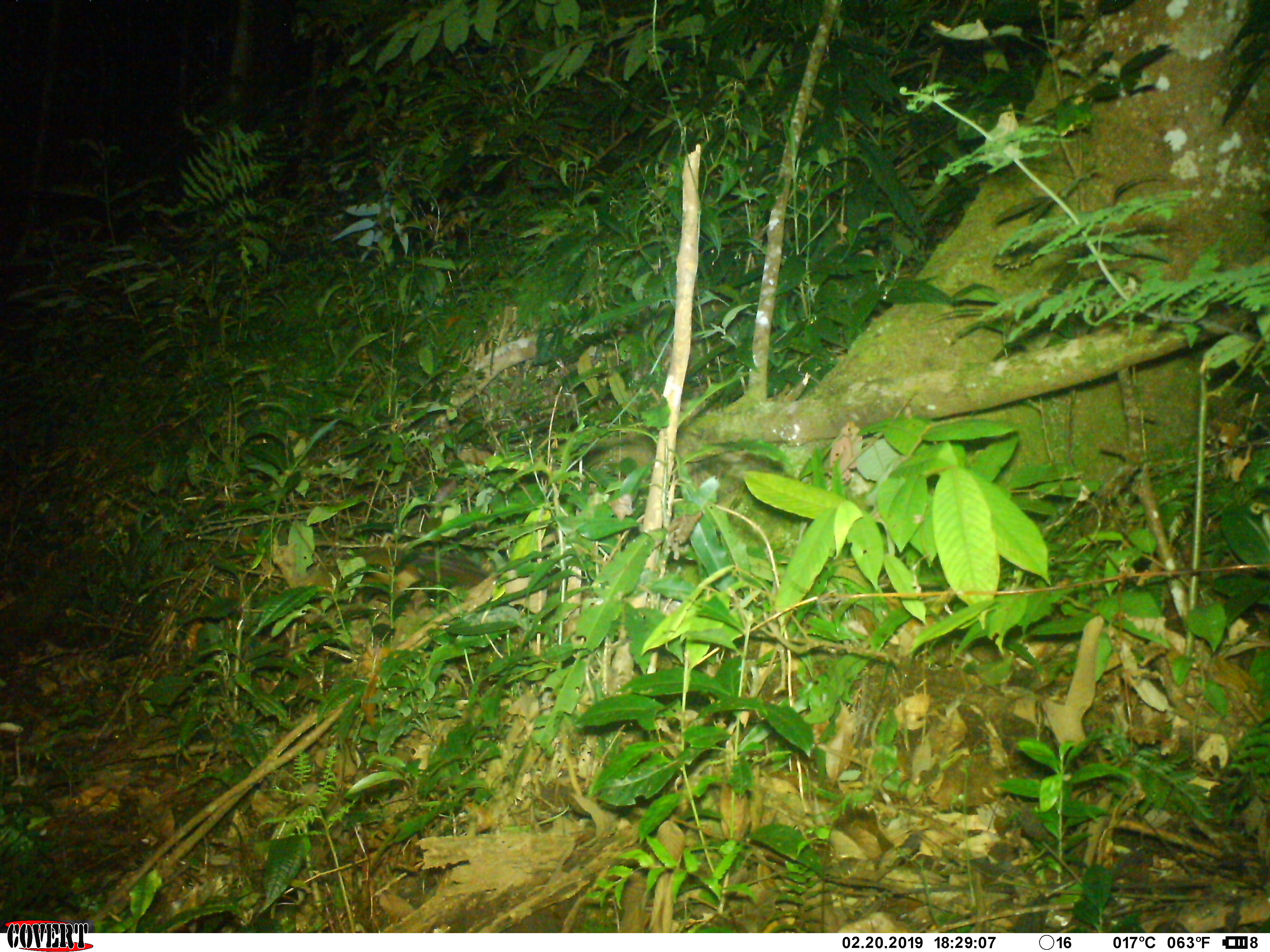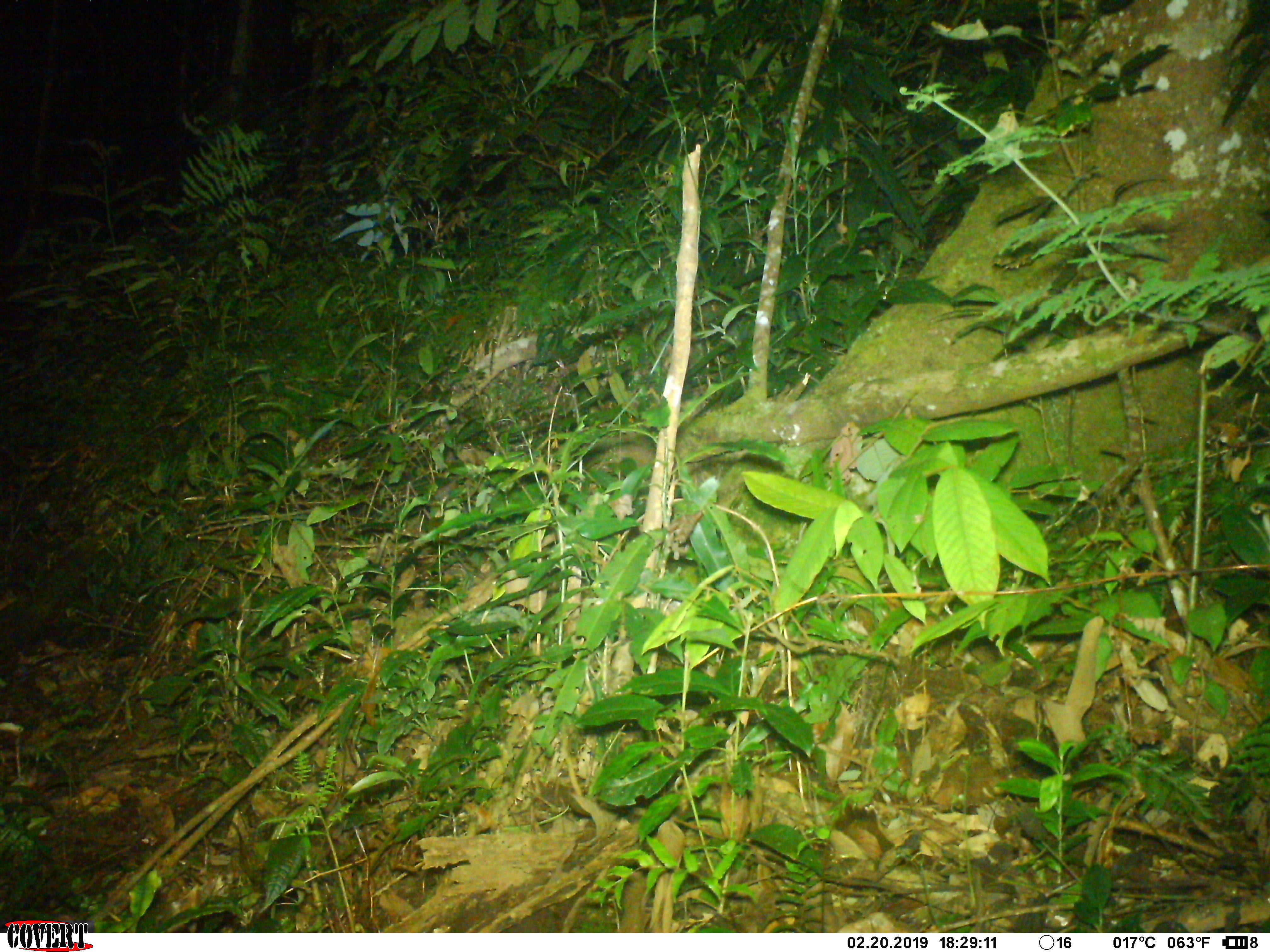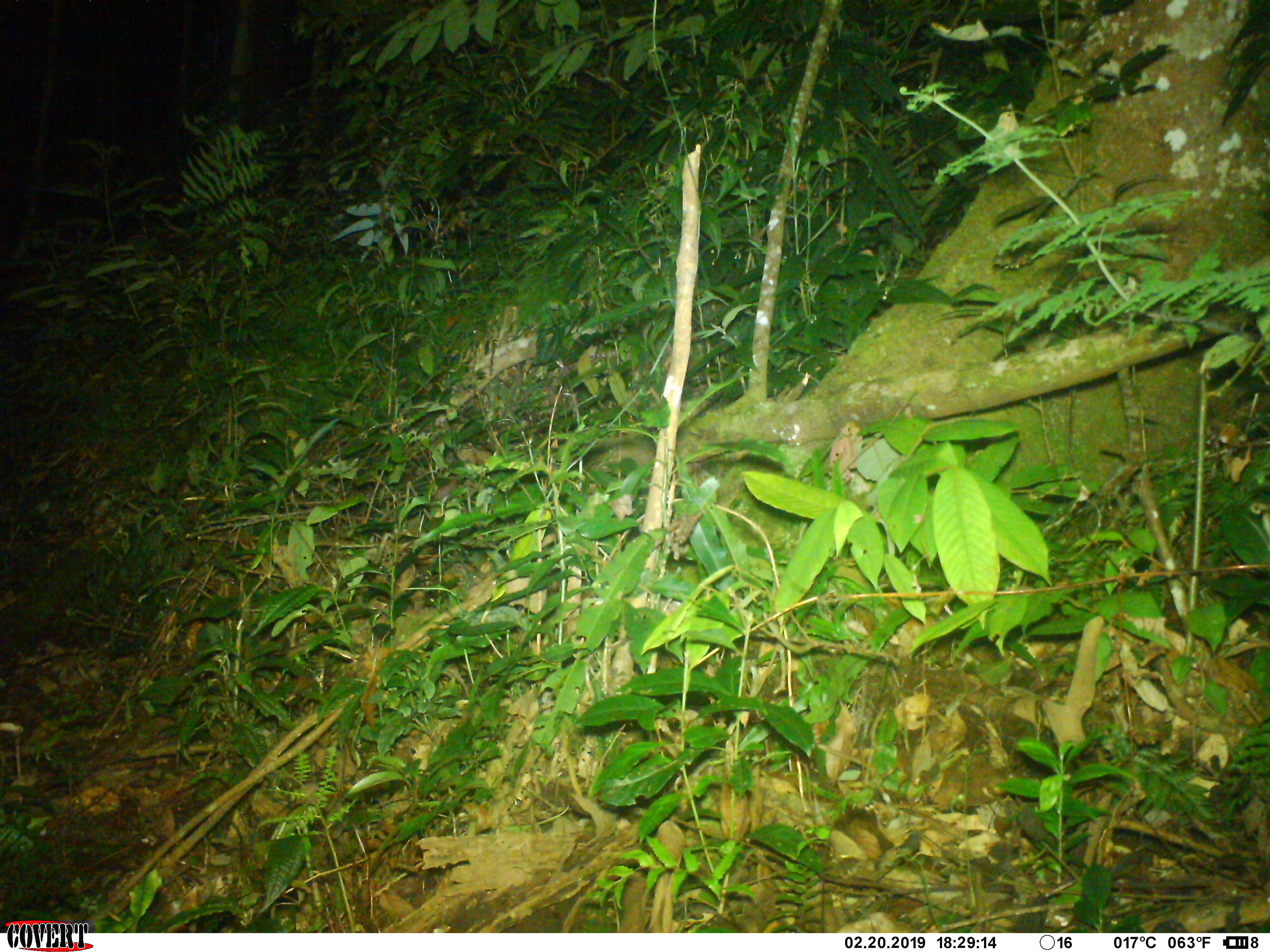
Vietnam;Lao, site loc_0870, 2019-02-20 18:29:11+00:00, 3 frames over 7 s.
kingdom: Animalia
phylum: Chordata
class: Mammalia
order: Rodentia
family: Sciuridae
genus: Dremomys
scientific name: Dremomys rufigenis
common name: red-cheeked squirrel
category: red cheeked squirrel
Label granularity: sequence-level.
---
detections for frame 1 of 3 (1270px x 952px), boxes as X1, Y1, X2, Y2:
red cheeked squirrel: 312, 547, 490, 590